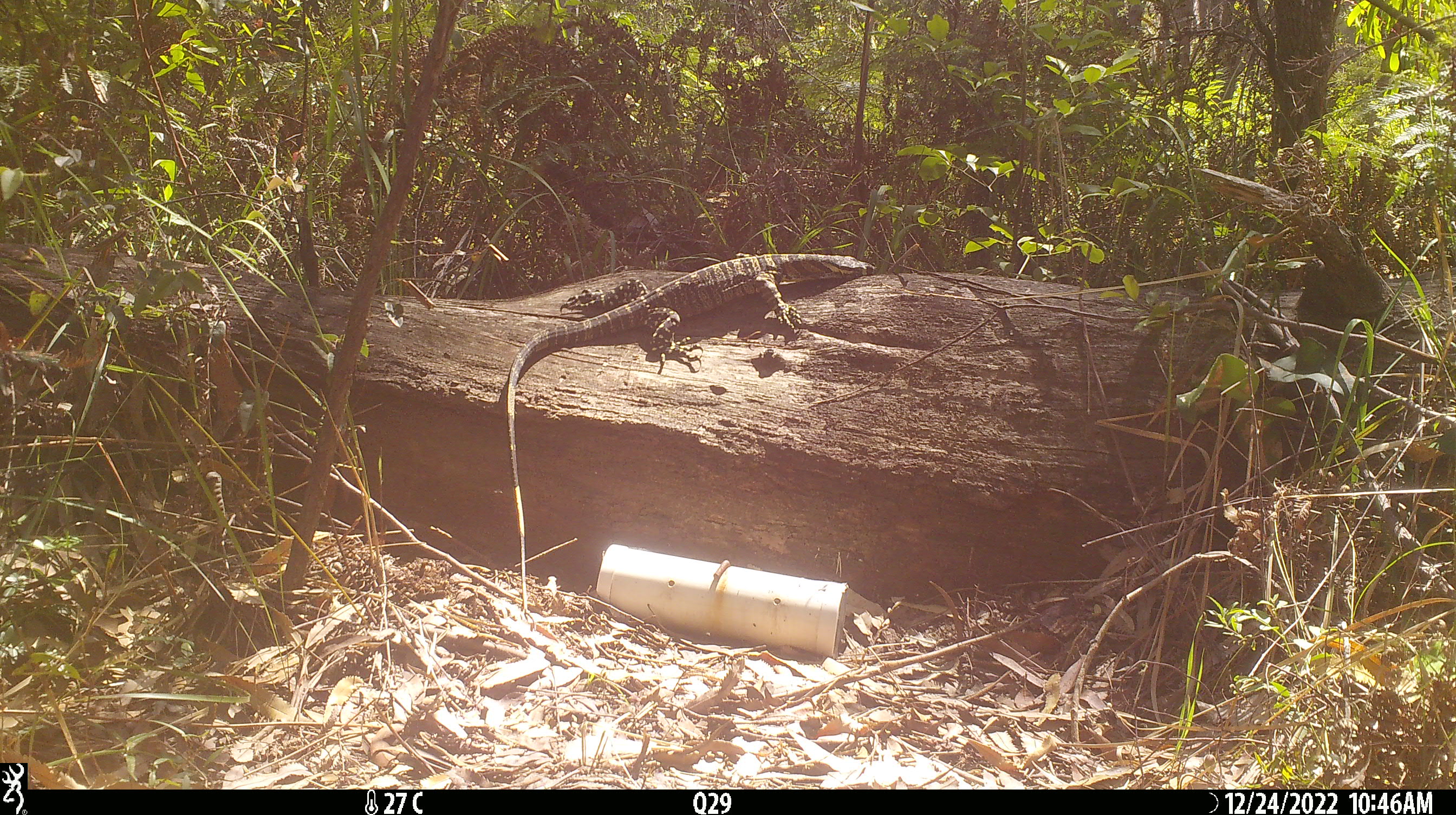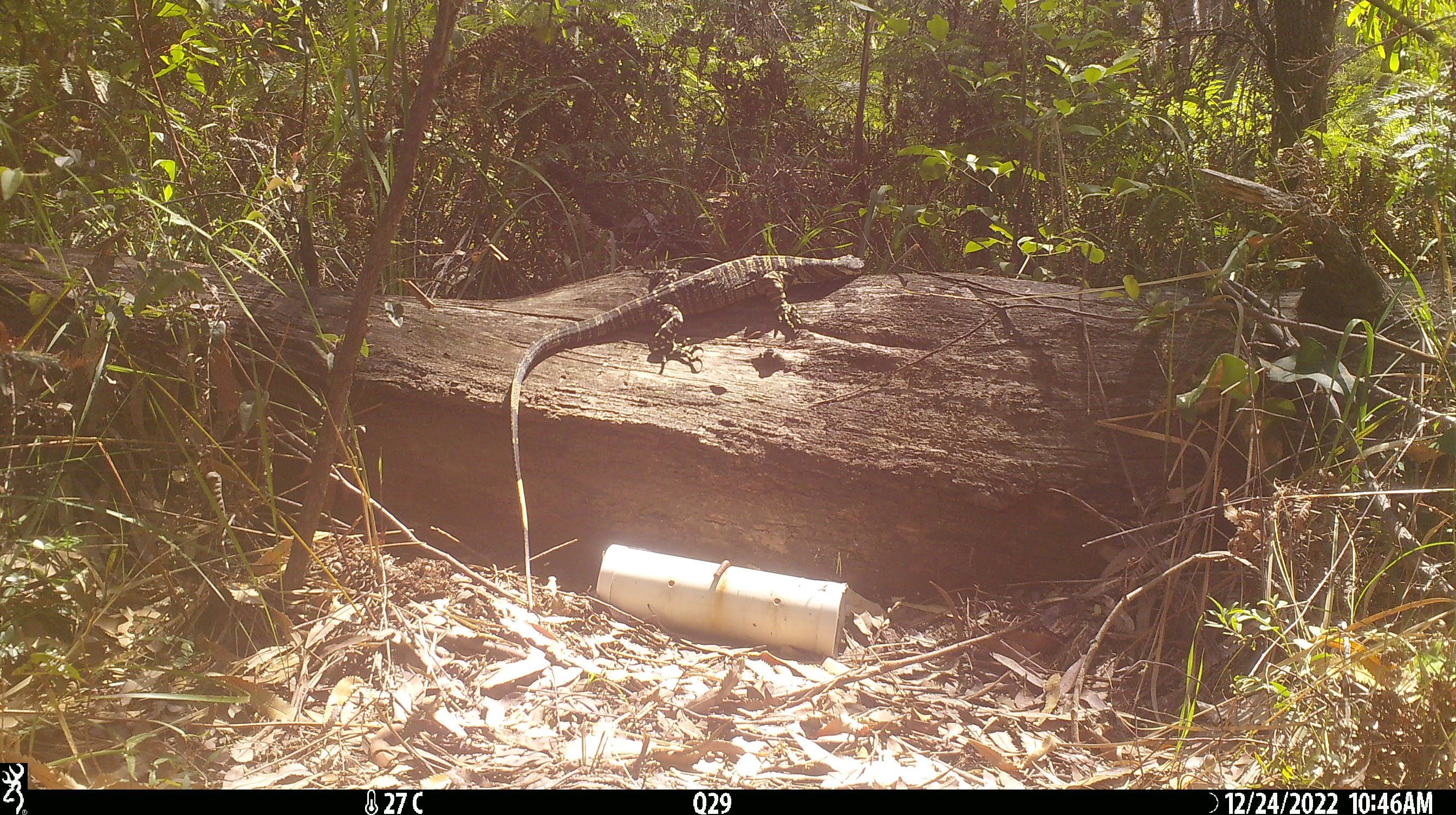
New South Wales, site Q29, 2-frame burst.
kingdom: Animalia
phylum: Chordata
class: Reptilia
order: Squamata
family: Varanidae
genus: Varanus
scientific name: Varanus varius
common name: lace monitor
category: goanna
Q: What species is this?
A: Goanna (lace monitor) (Varanus varius).